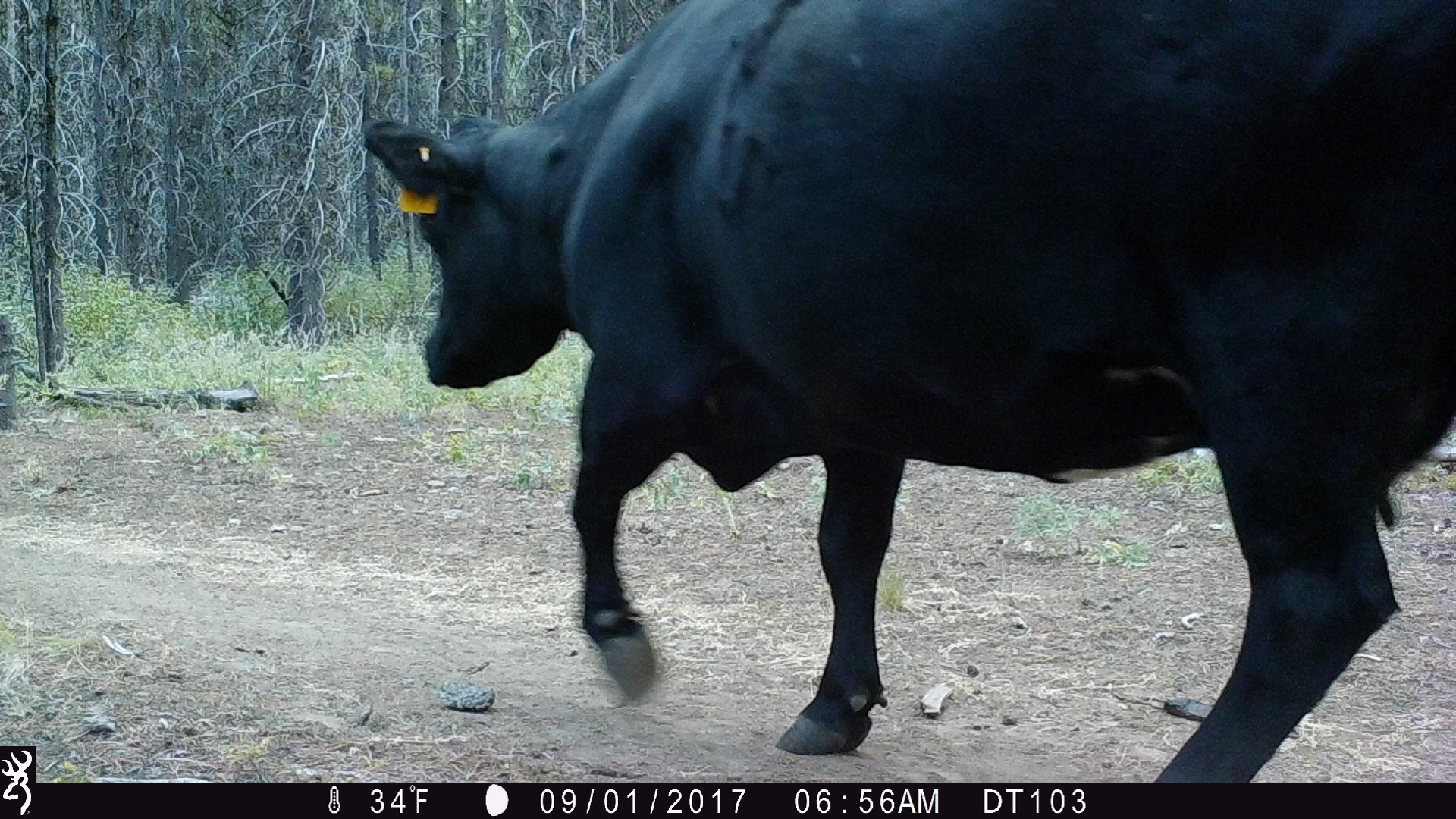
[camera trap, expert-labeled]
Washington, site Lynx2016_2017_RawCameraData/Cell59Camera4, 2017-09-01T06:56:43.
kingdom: Animalia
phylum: Chordata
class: Mammalia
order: Artiodactyla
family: Bovidae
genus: Bos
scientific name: Bos taurus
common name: domestic cattle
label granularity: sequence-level